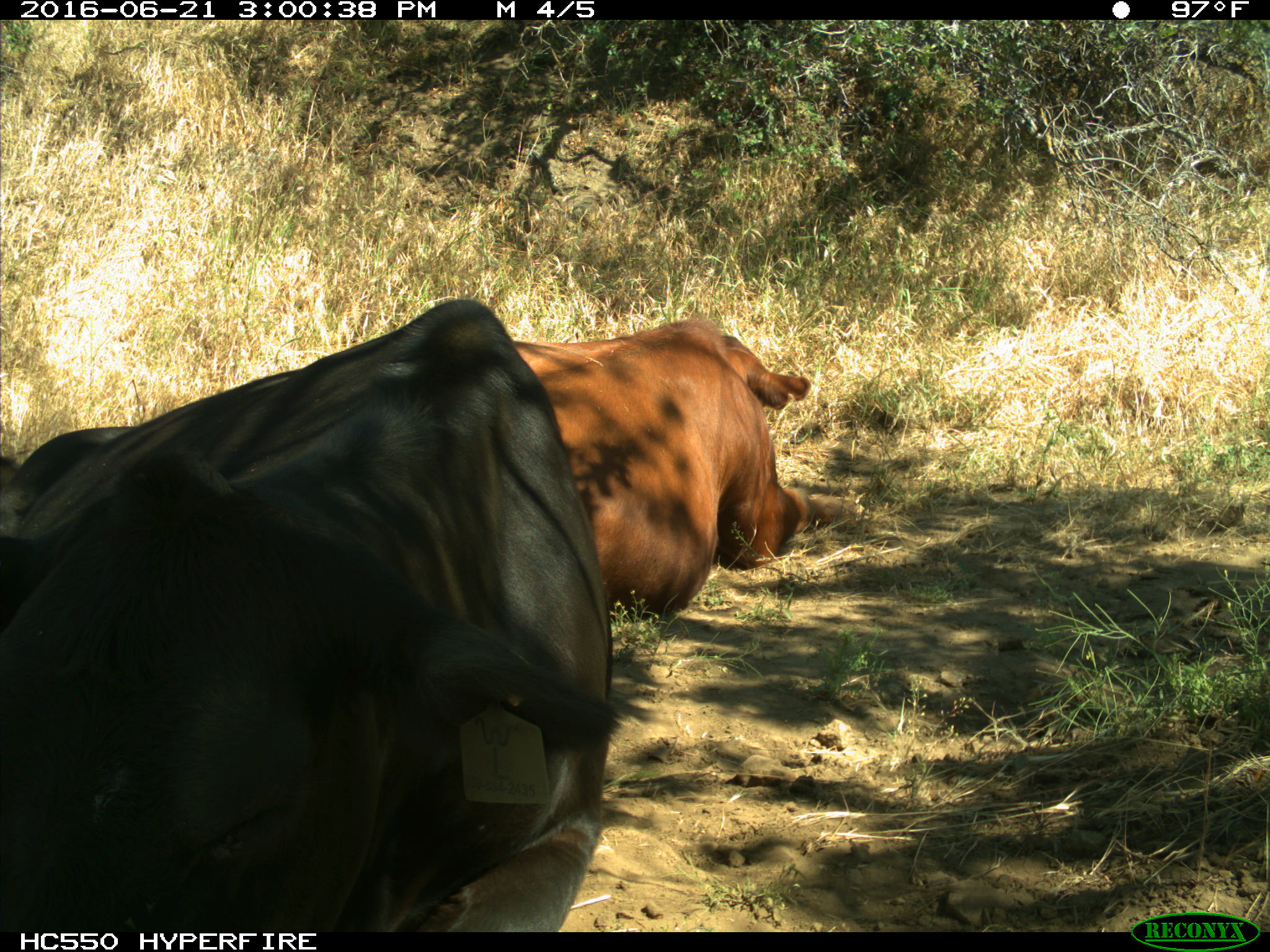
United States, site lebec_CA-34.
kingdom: Animalia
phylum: Chordata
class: Mammalia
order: Artiodactyla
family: Bovidae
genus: Bos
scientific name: Bos taurus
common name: domestic cow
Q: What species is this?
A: Bos taurus (domestic cow).